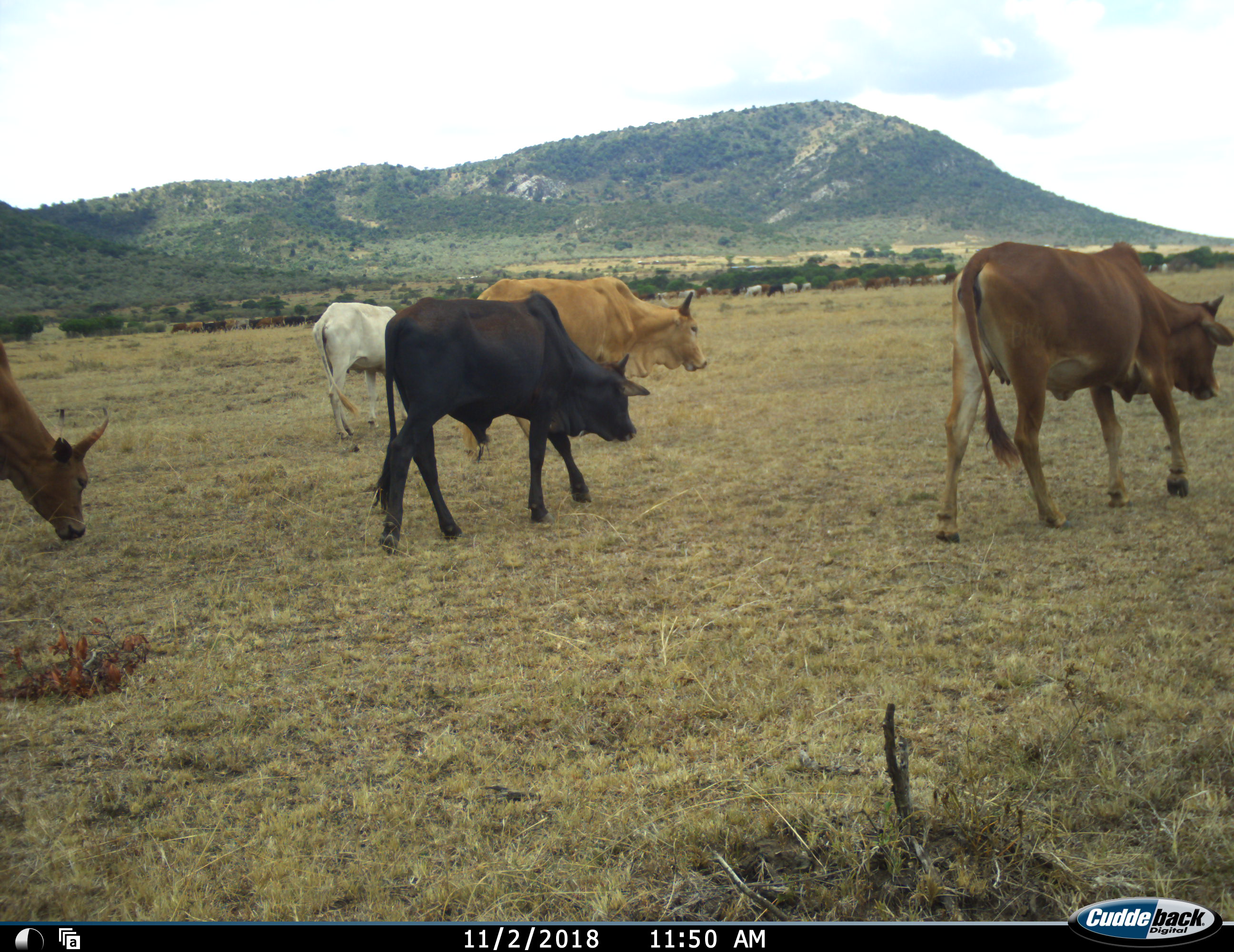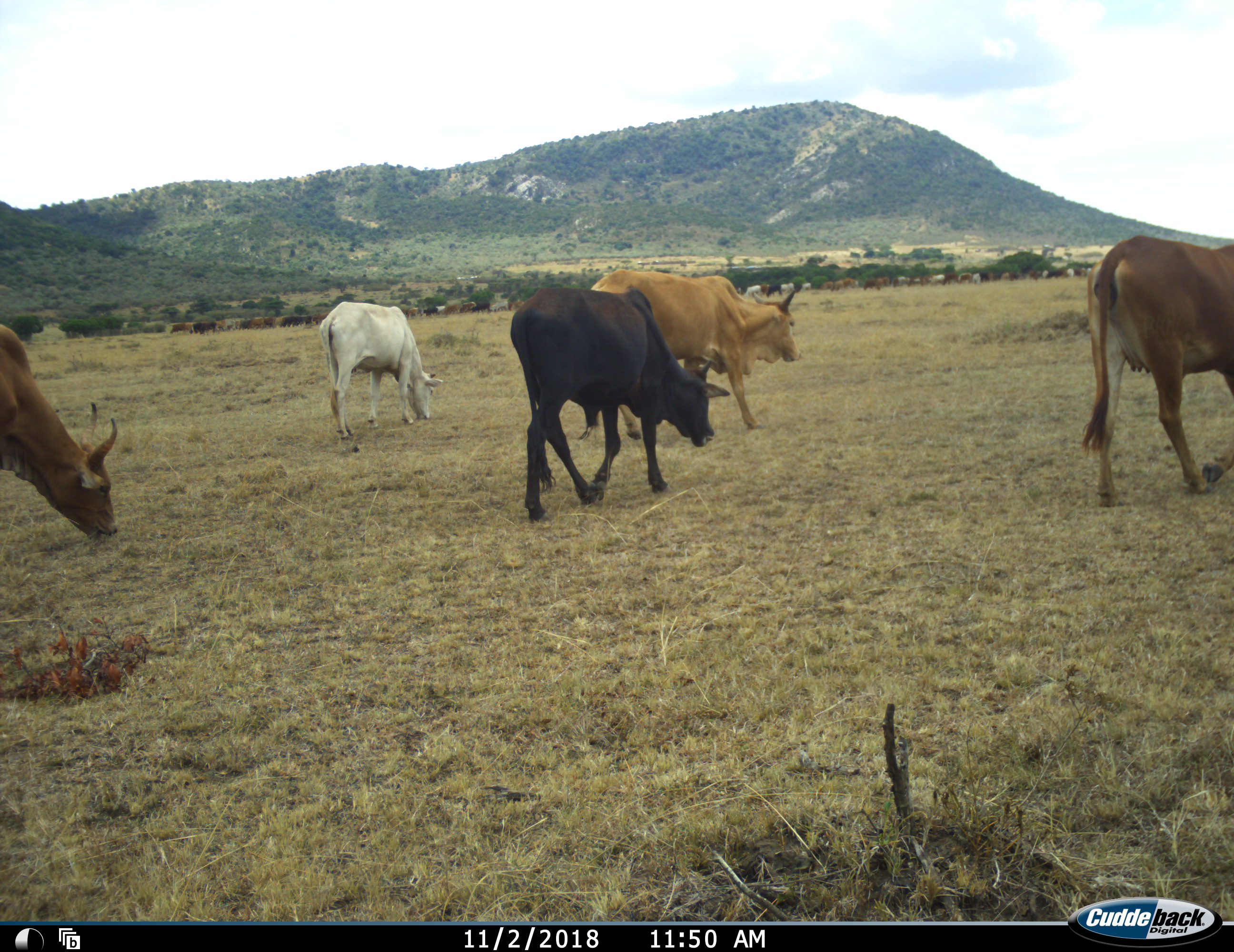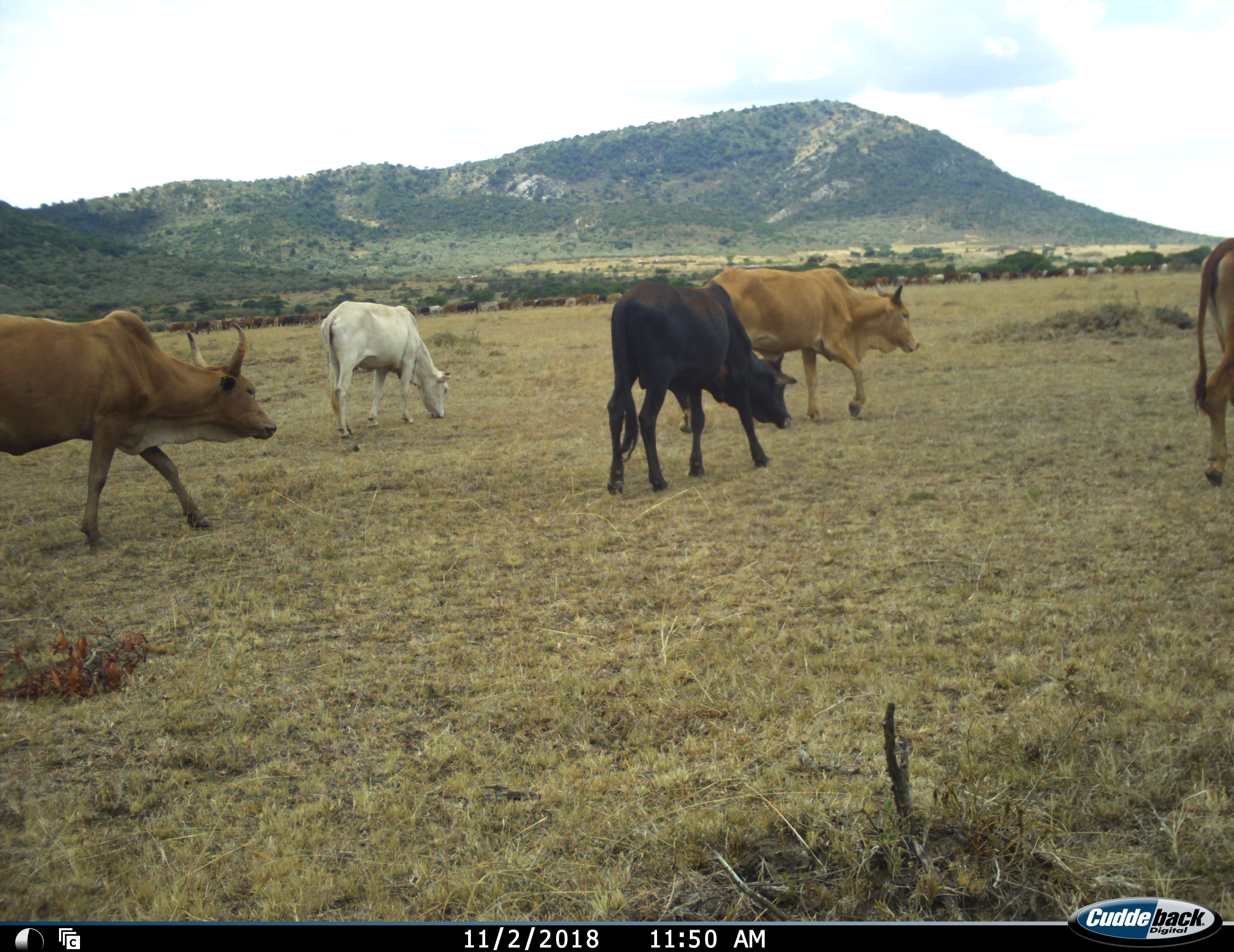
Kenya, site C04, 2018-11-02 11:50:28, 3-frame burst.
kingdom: Animalia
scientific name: Animalia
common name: animal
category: domesticanimal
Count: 5.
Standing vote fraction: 30%.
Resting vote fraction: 0%.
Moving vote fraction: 100%.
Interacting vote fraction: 0%.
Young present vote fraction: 0%.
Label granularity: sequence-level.